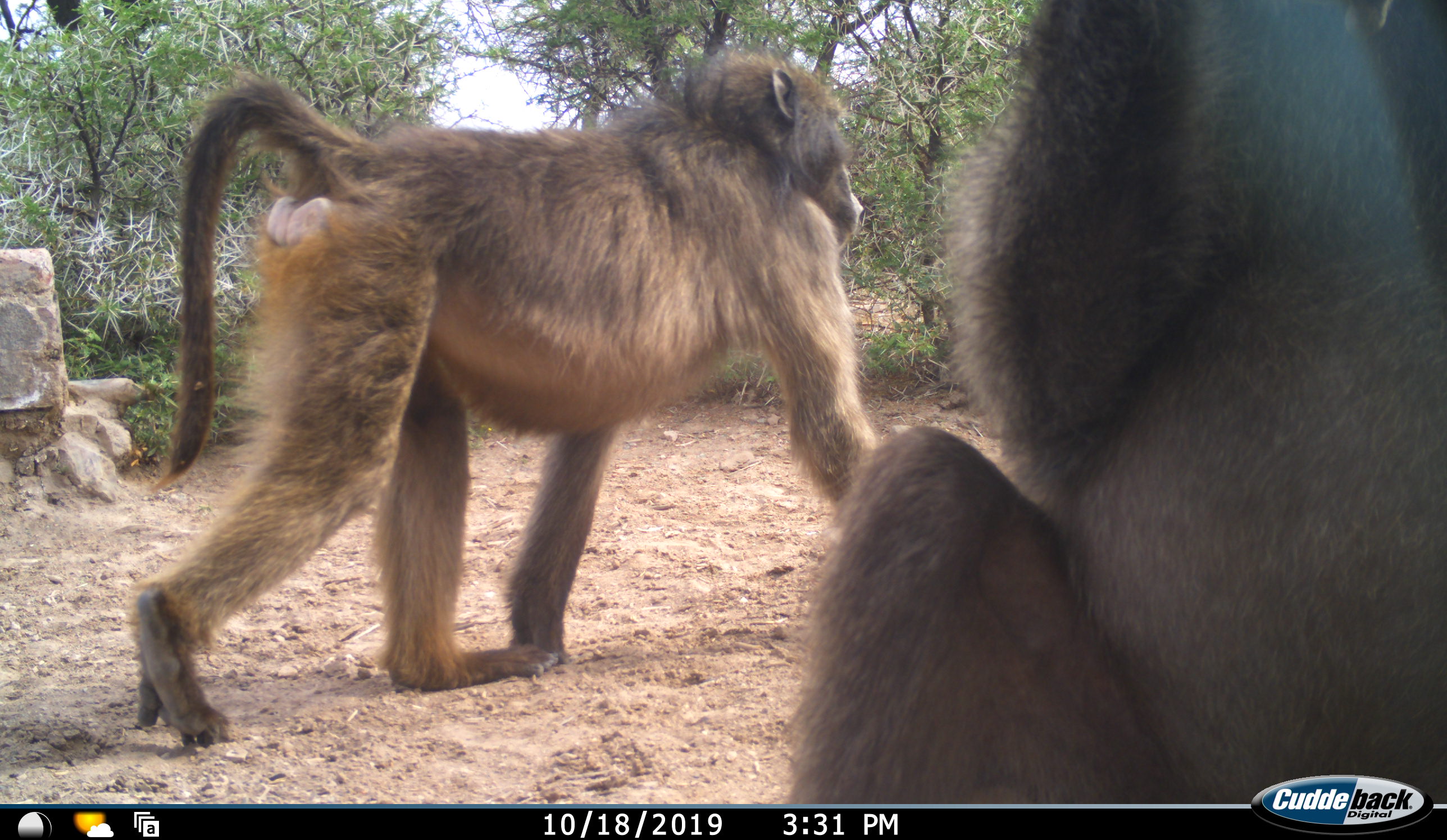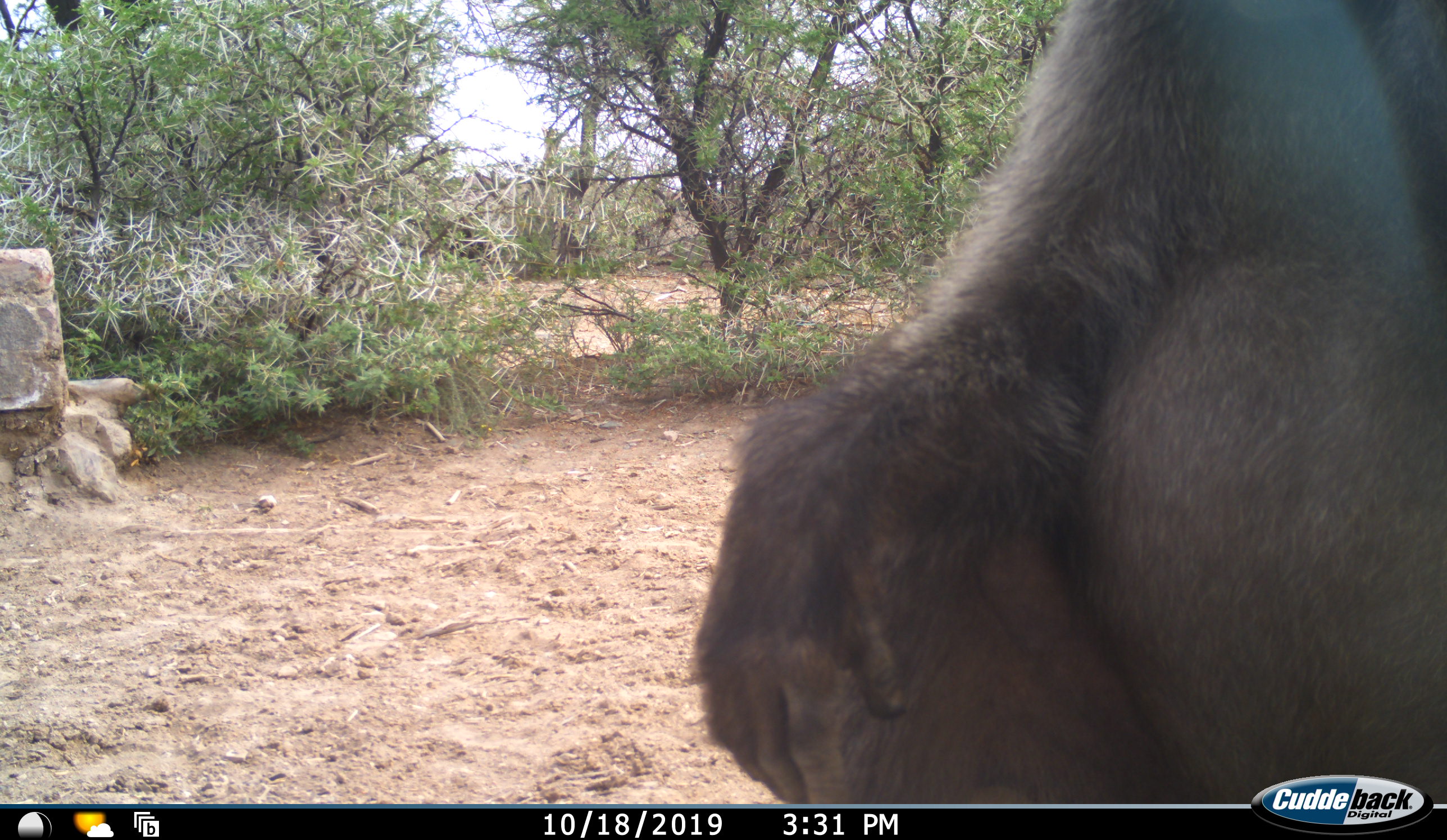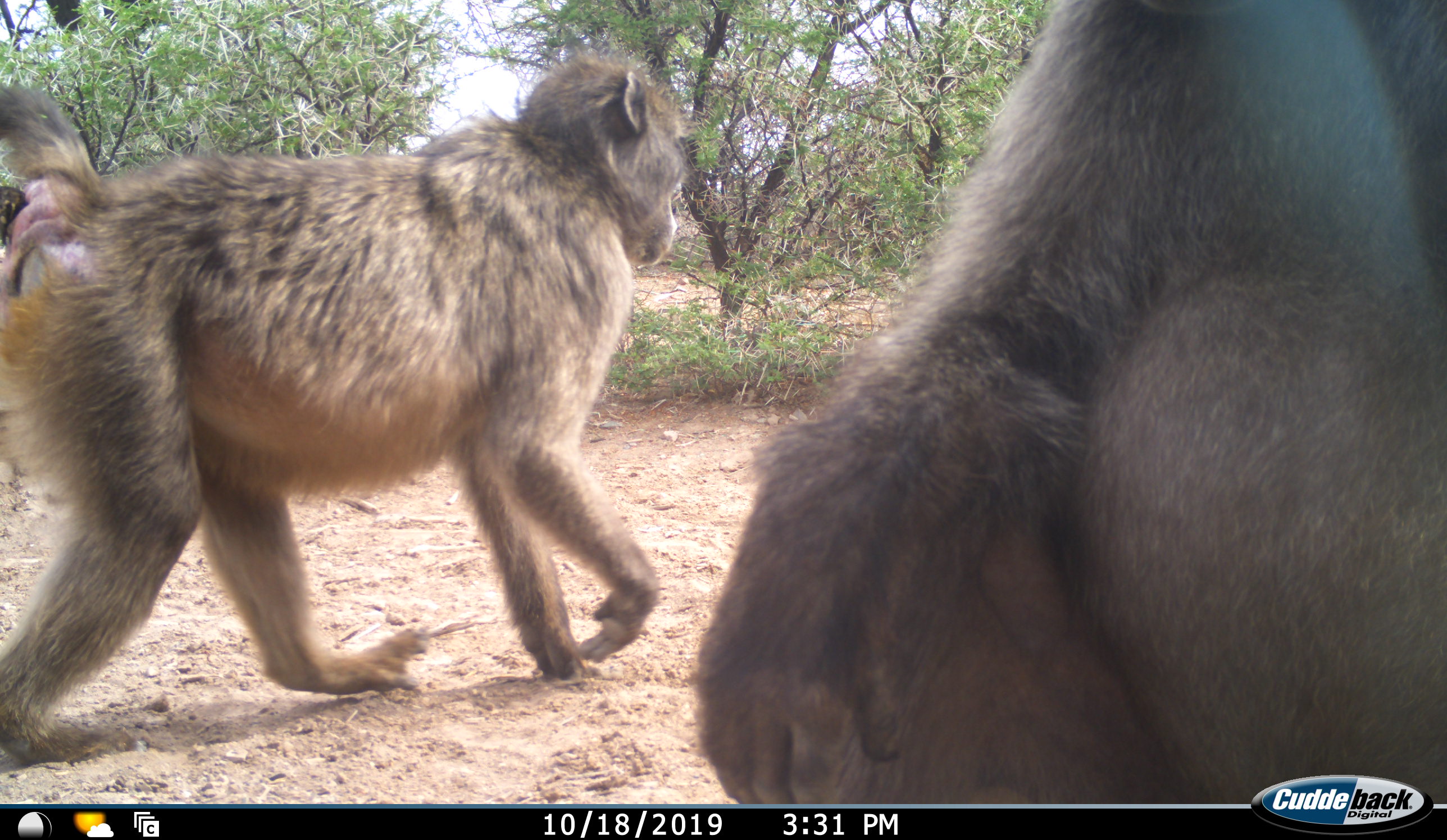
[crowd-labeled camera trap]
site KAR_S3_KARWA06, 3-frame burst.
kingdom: Animalia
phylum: Chordata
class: Mammalia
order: Primates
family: Cercopithecidae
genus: Papio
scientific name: Papio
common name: baboon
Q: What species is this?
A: Baboon (Papio).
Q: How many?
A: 2.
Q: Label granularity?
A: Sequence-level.